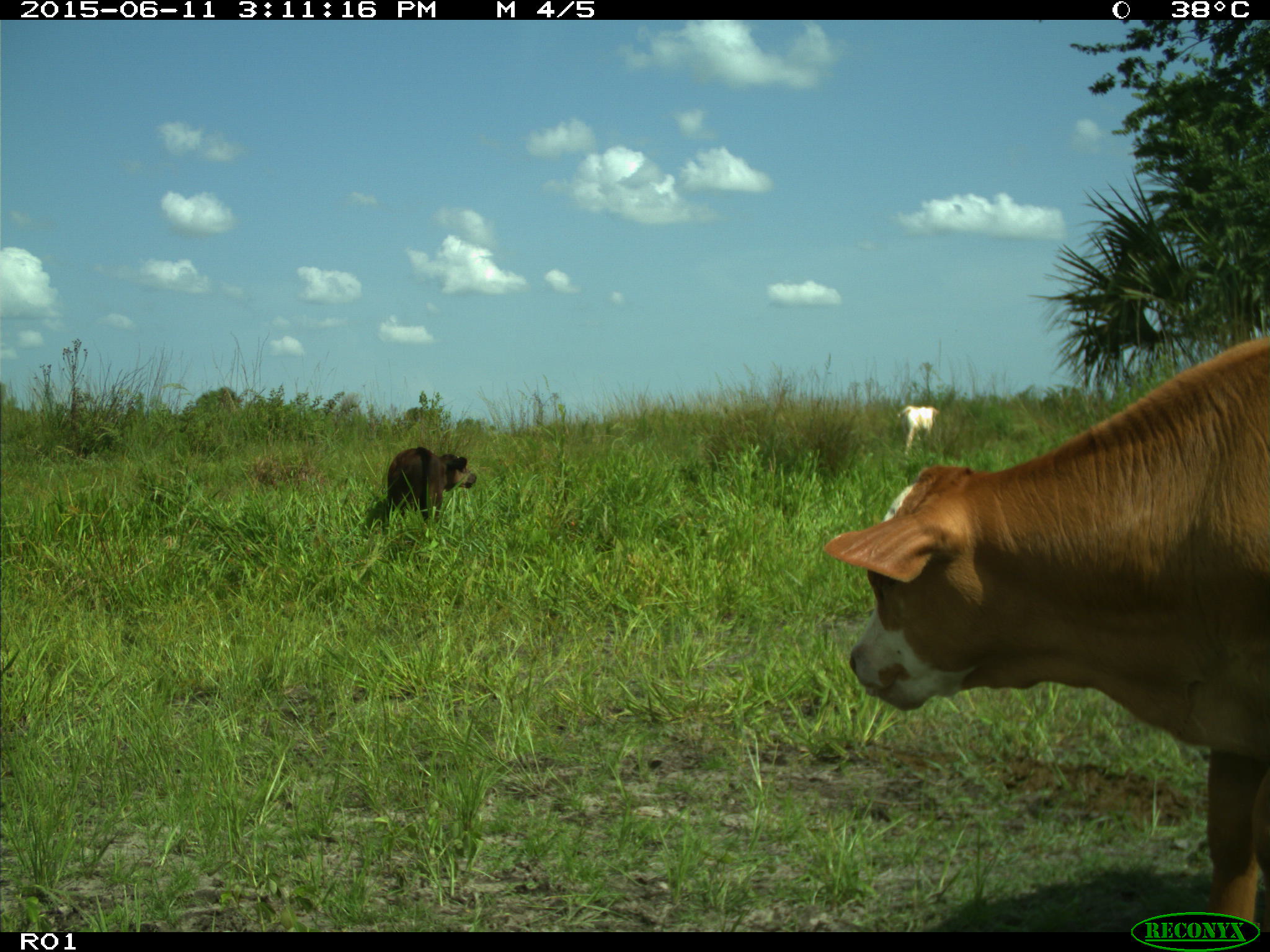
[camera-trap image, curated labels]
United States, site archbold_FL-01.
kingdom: Animalia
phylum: Chordata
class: Mammalia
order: Artiodactyla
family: Bovidae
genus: Bos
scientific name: Bos taurus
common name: domestic cow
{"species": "Bos taurus (domestic cow)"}